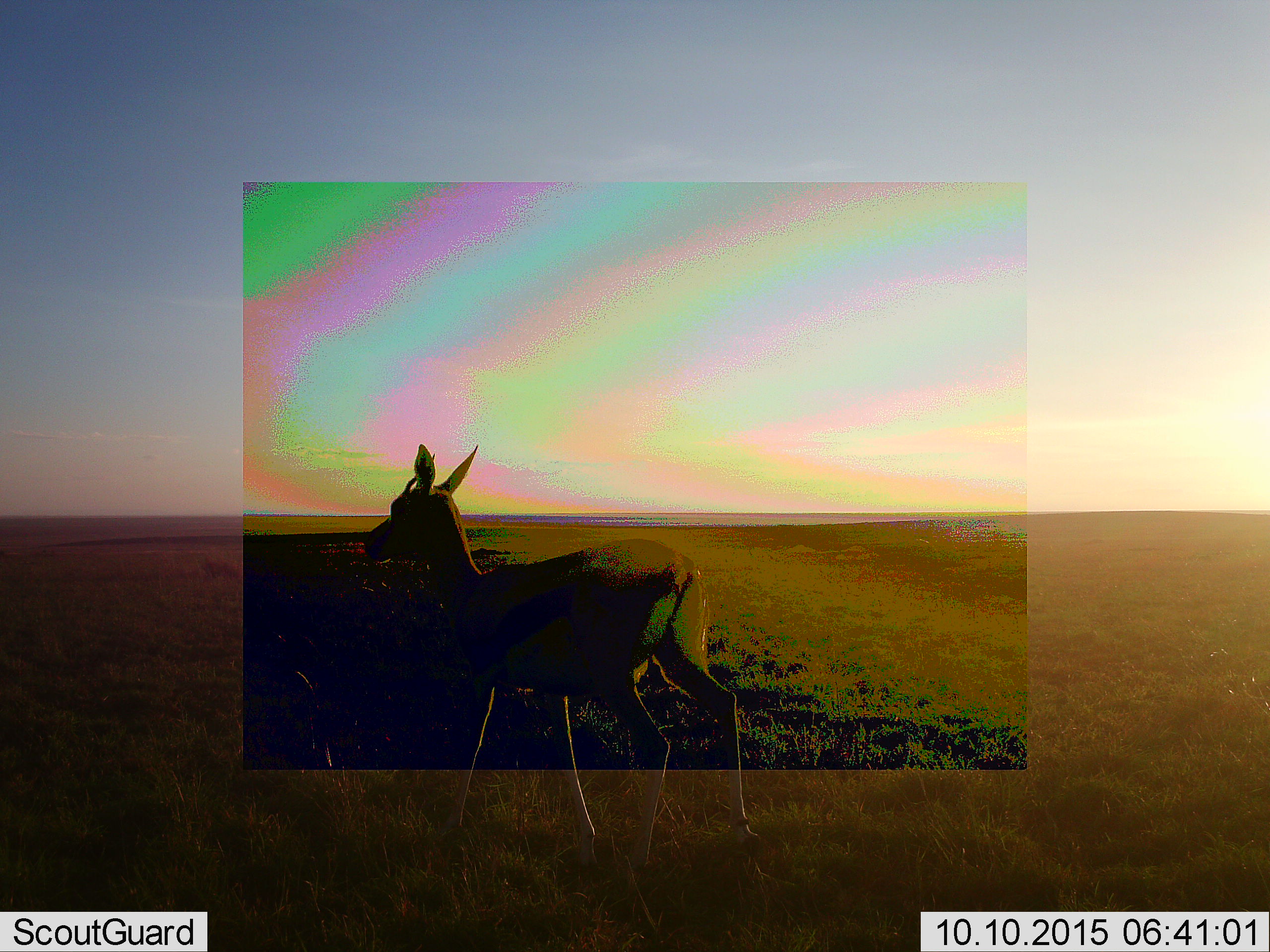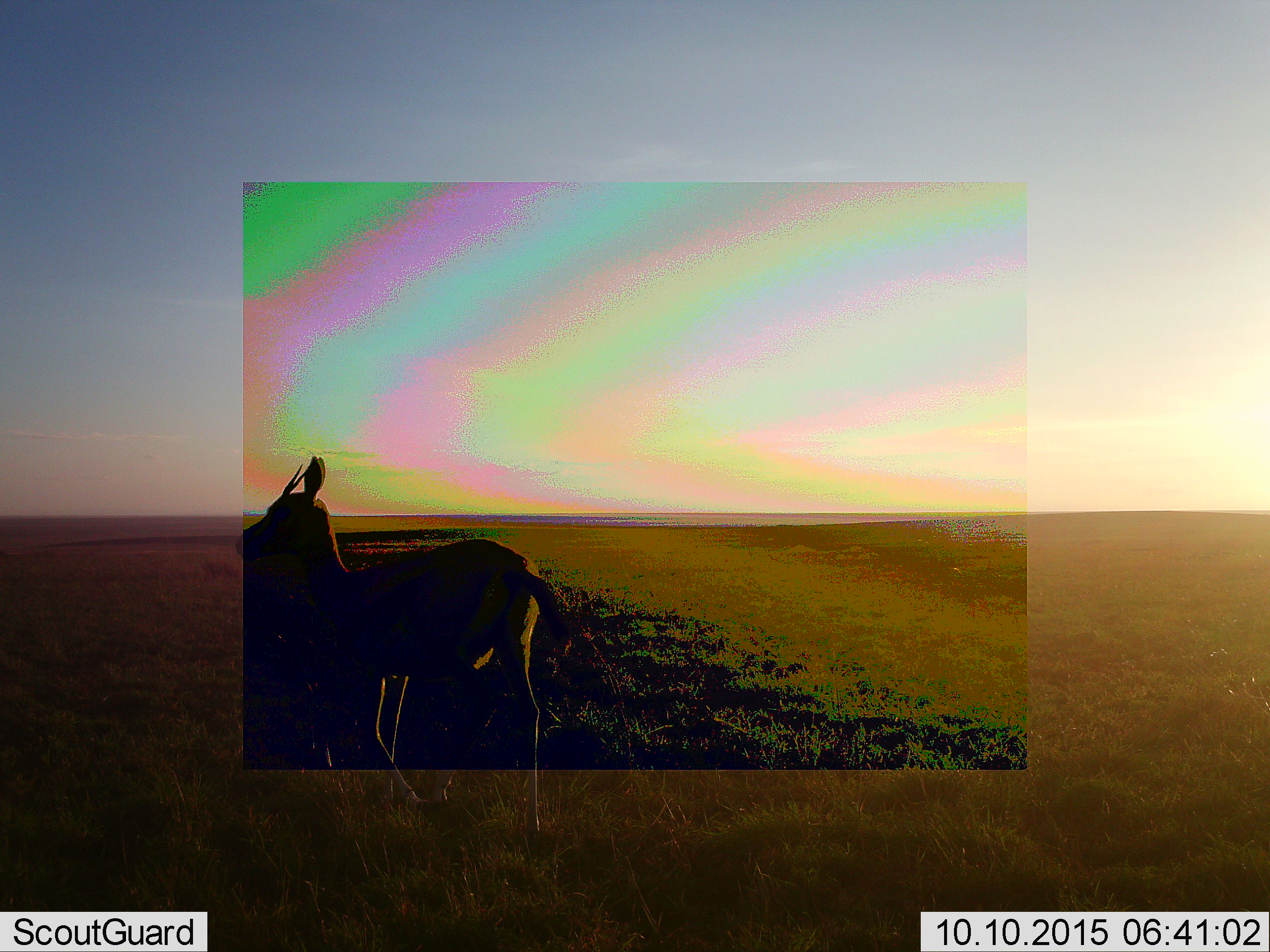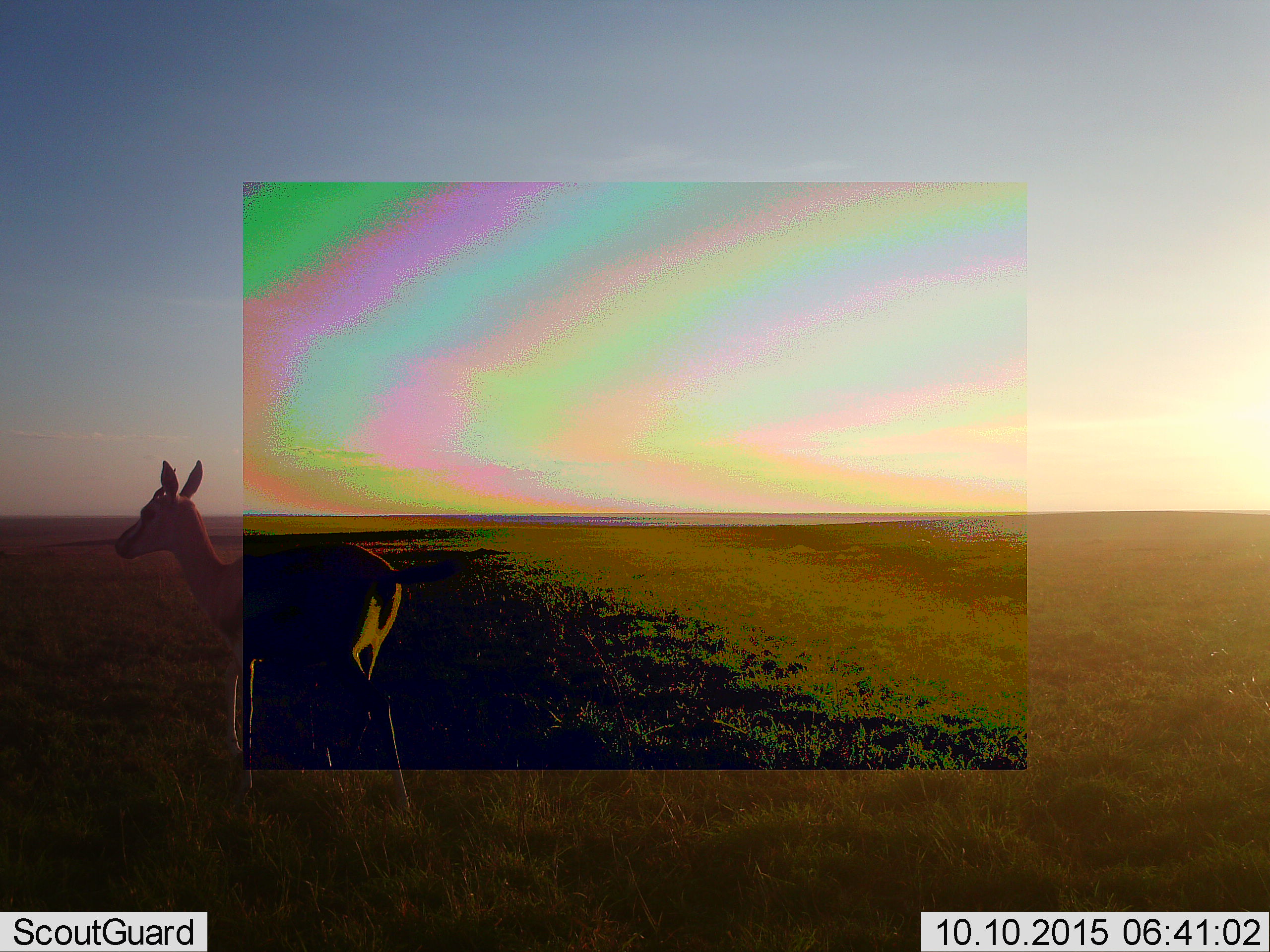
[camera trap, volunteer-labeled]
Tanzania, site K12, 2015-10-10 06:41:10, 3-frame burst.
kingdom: Animalia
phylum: Chordata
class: Mammalia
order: Artiodactyla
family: Bovidae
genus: Eudorcas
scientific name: Eudorcas thomsonii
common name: thomson's gazelle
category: gazellethomsons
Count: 1.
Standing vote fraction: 0%.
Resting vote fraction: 0%.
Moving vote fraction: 100%.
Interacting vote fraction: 0%.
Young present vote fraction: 12%.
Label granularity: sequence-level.